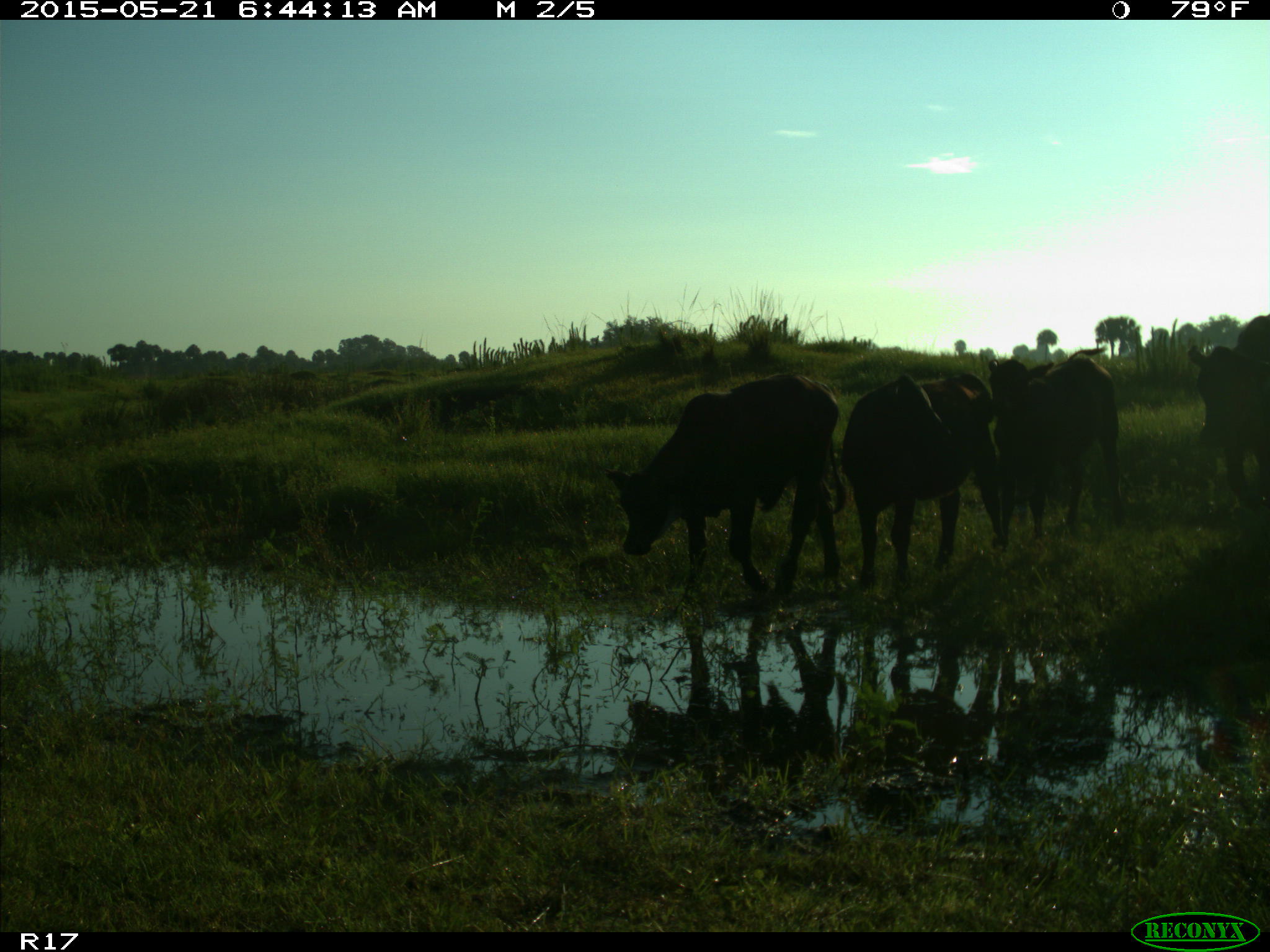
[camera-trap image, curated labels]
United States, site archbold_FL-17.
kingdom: Animalia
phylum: Chordata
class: Mammalia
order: Artiodactyla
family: Bovidae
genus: Bos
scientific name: Bos taurus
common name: domestic cow